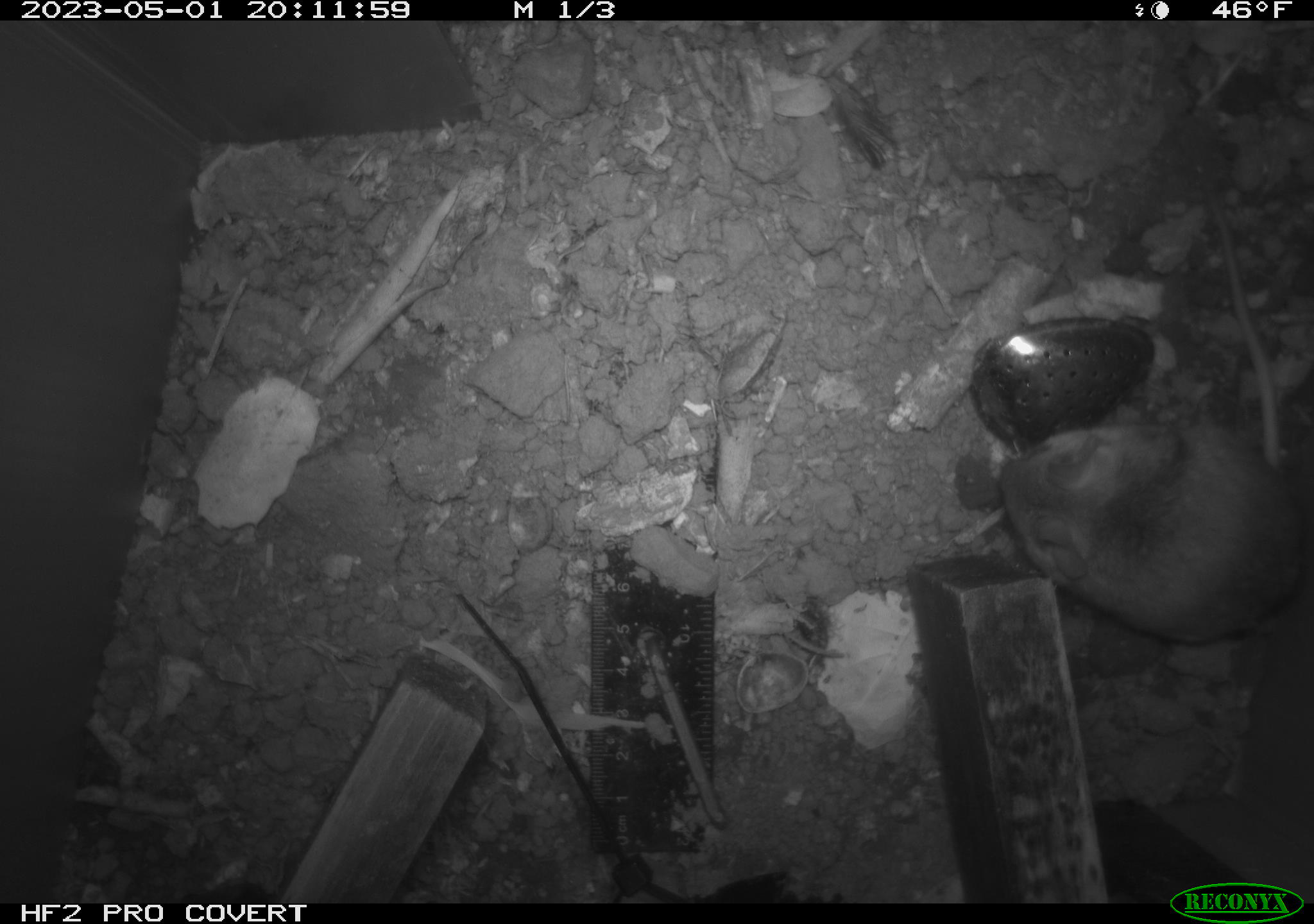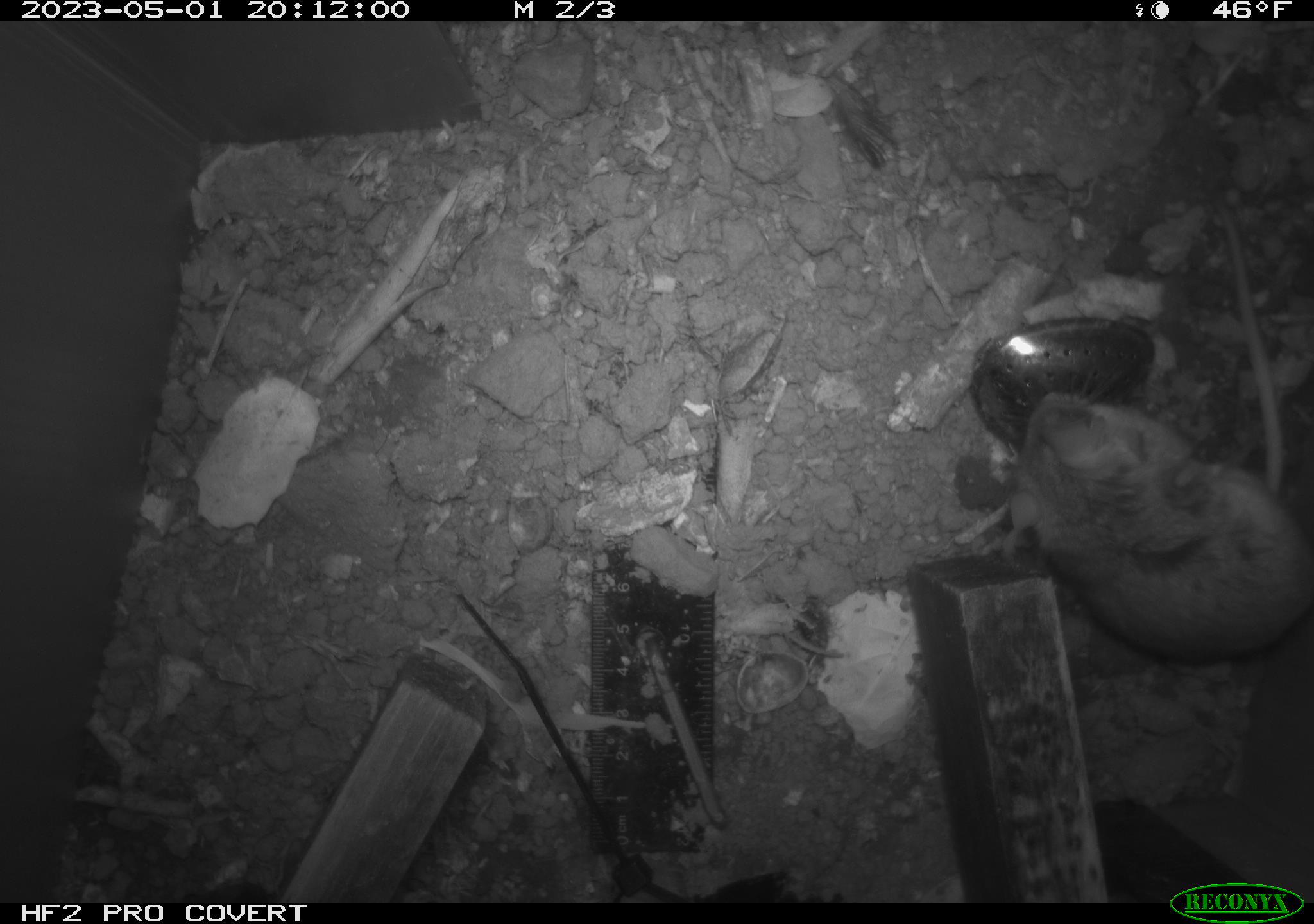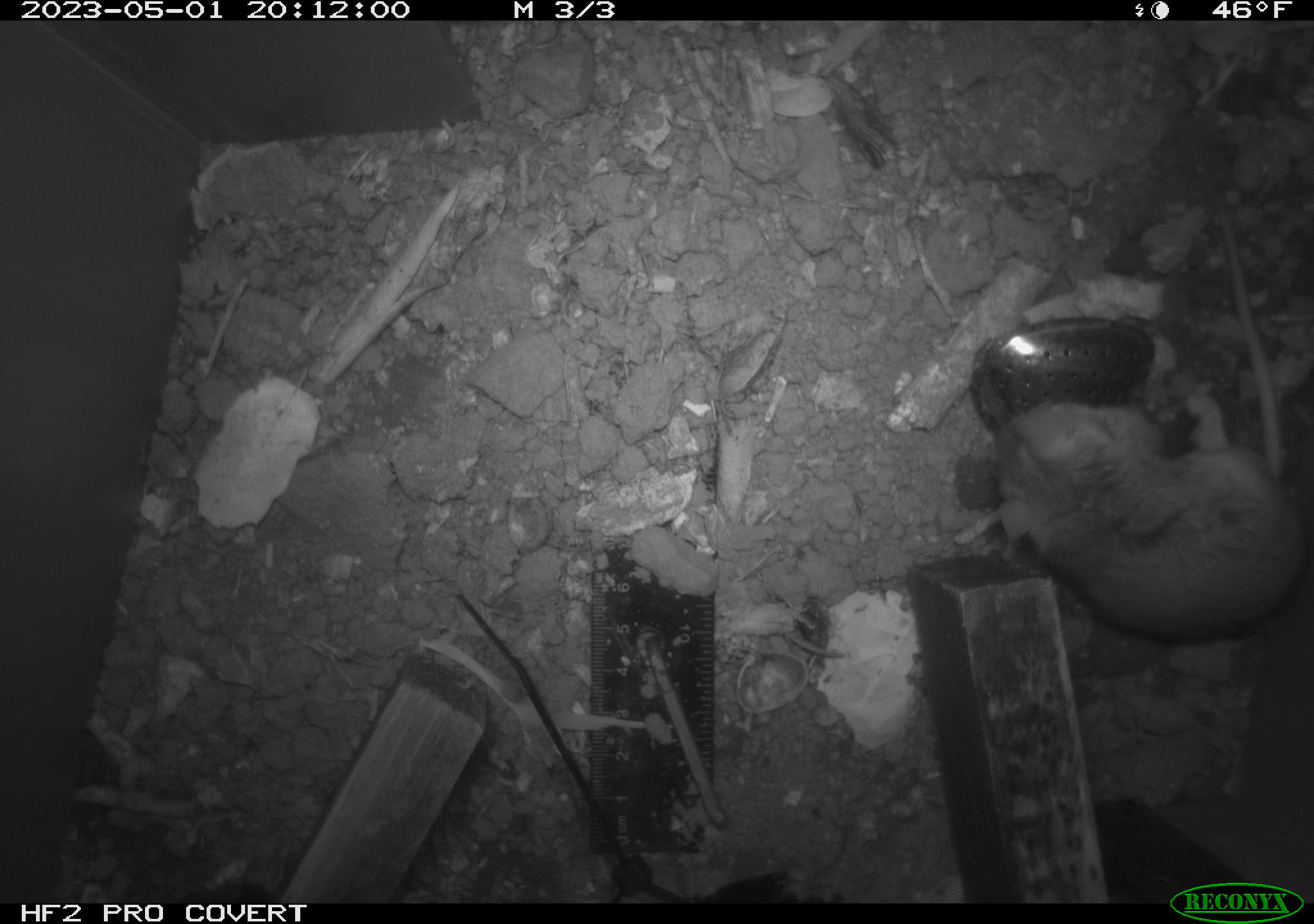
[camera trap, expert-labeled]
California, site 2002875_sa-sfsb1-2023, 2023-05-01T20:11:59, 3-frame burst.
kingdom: Animalia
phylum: Chordata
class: Mammalia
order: Rodentia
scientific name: Rodentia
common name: mouse species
Mouse species (Rodentia).